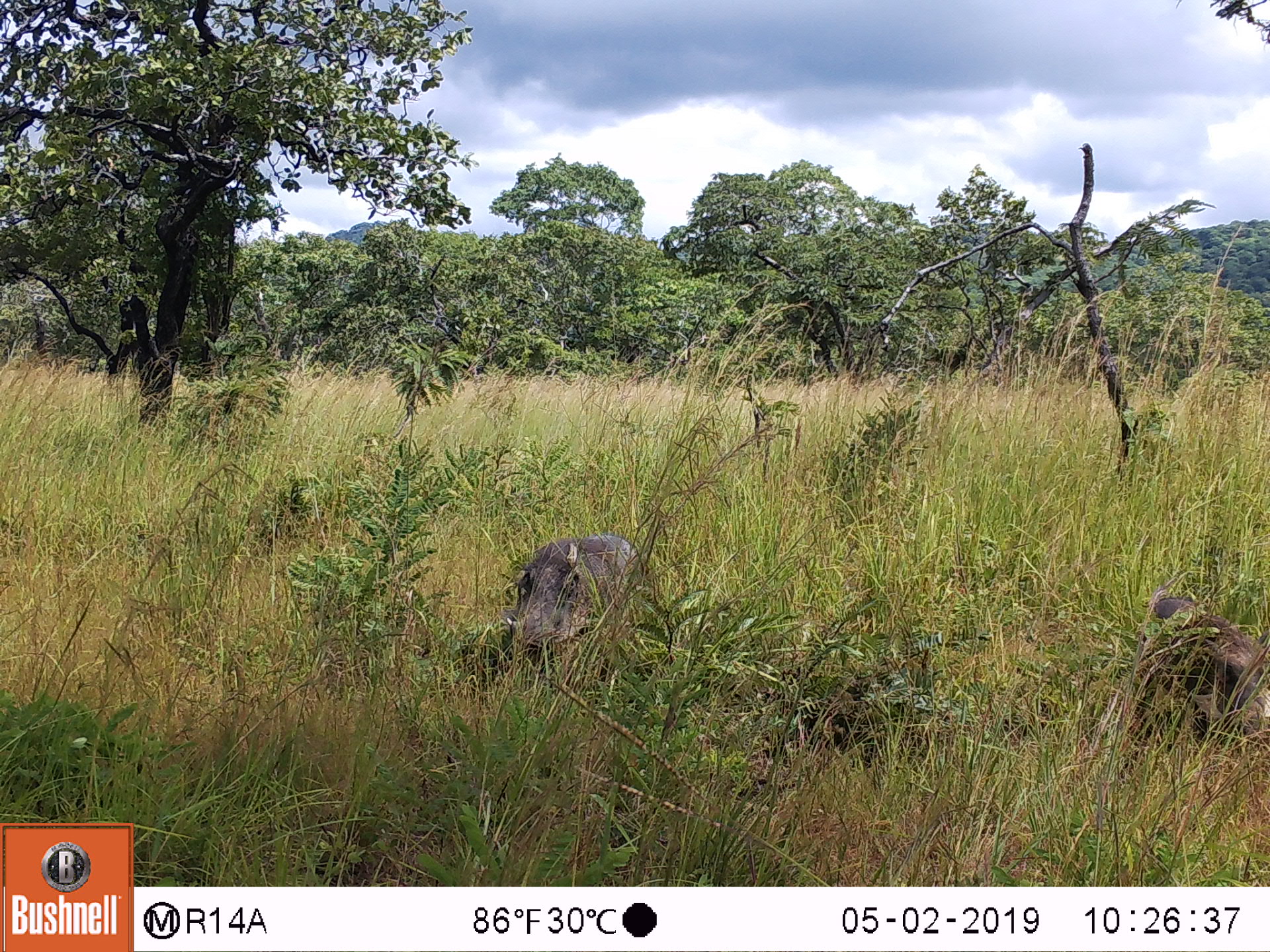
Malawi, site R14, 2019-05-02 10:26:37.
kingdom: Animalia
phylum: Chordata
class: Mammalia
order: Artiodactyla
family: Suidae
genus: Phacochoerus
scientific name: Phacochoerus africanus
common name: common warthog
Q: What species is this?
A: Common warthog (Phacochoerus africanus).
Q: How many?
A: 2.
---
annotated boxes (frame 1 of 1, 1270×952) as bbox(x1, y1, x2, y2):
common warthog: bbox(1120, 583, 1270, 768); bbox(496, 528, 654, 682)